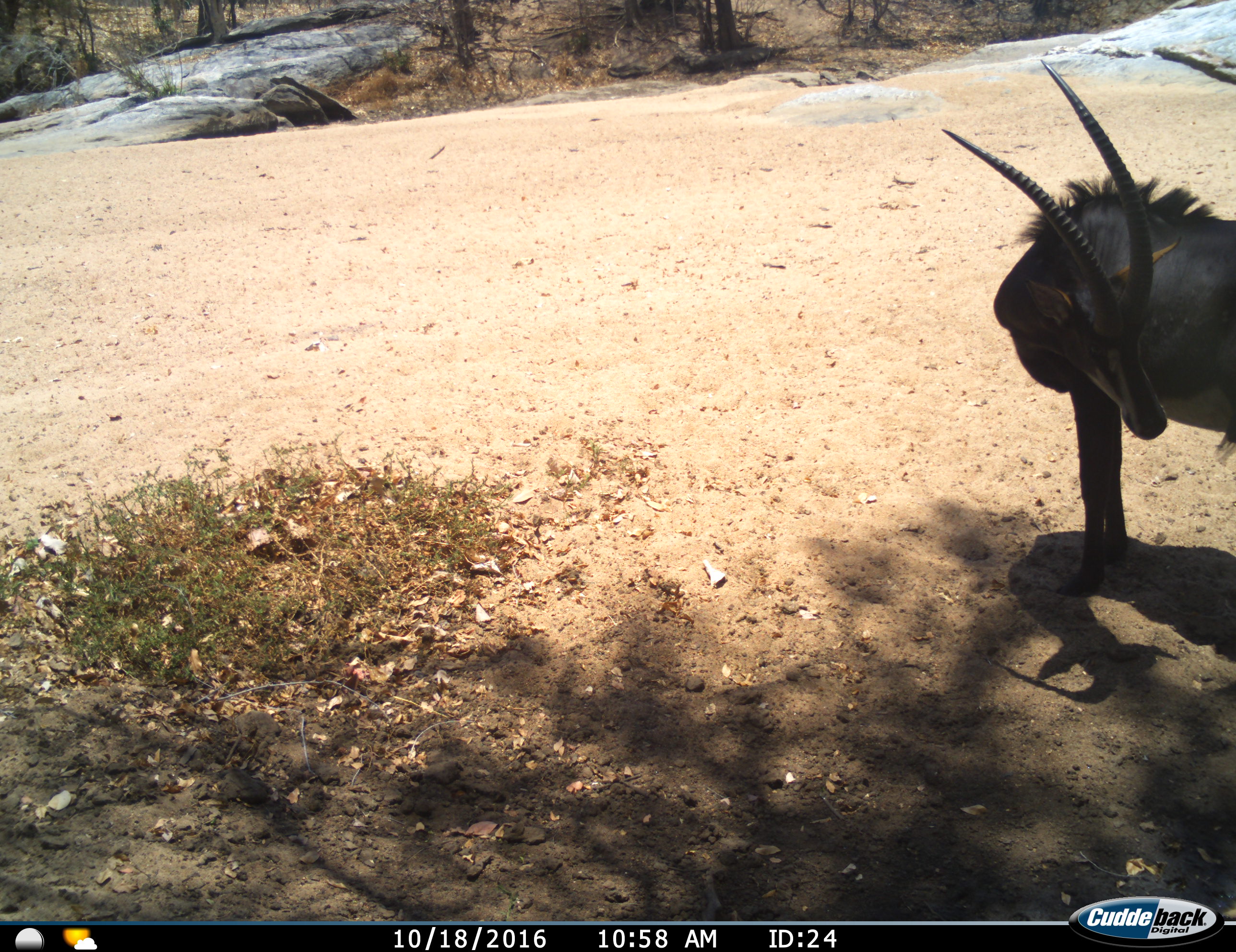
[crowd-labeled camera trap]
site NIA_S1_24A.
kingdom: Animalia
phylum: Chordata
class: Mammalia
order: Artiodactyla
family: Bovidae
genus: Hippotragus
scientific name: Hippotragus niger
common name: sable antelope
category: sable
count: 1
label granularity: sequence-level